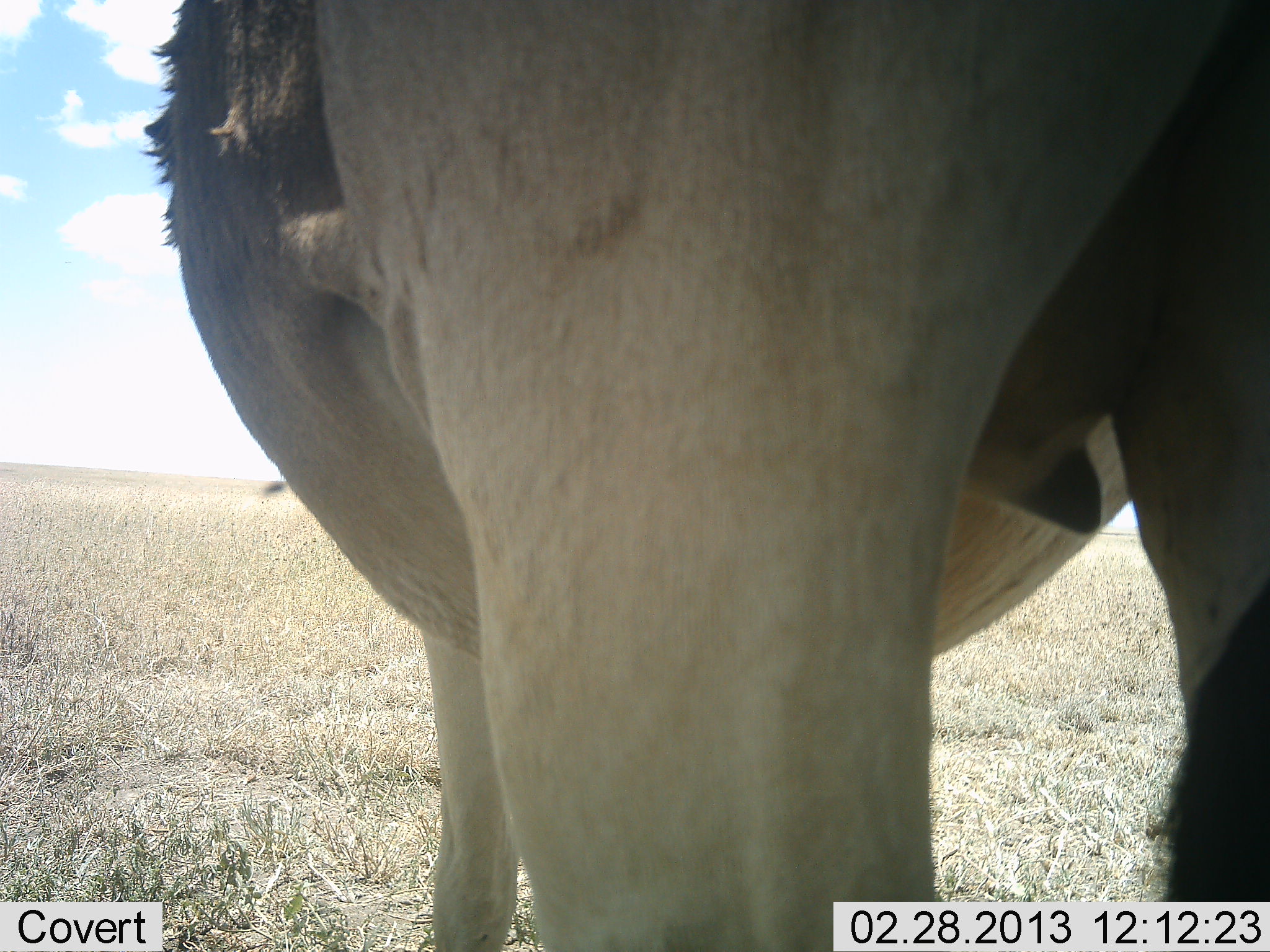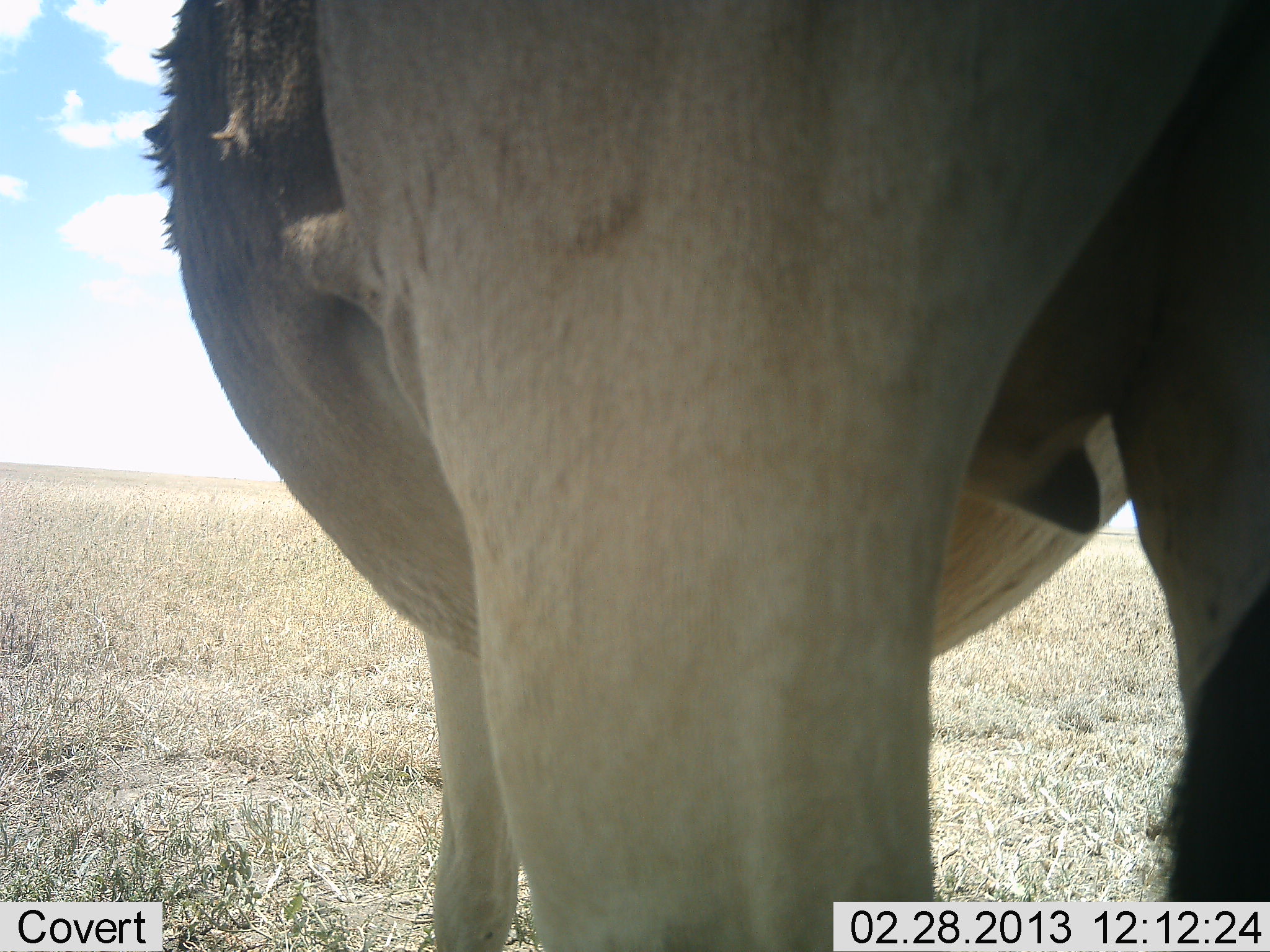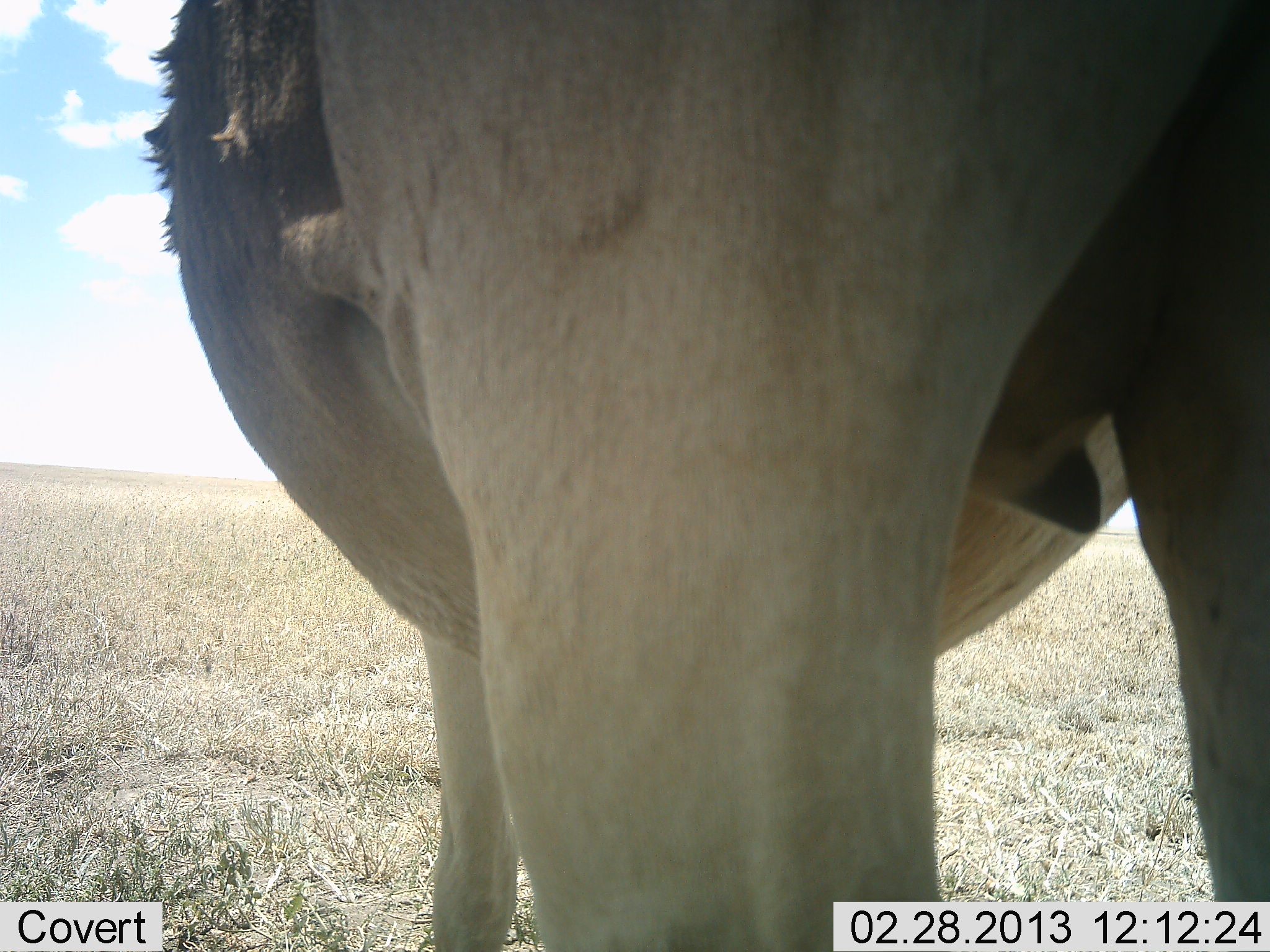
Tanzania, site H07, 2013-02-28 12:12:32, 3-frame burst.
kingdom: Animalia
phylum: Chordata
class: Mammalia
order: Artiodactyla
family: Bovidae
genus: Alcelaphus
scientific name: Alcelaphus buselaphus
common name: hartebeest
Hartebeest (Alcelaphus buselaphus), count 1. Behavior (volunteer vote fractions): standing 100%, resting 0%, moving 0%, interacting 0%. Young present (vote fraction): 0%. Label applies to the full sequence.